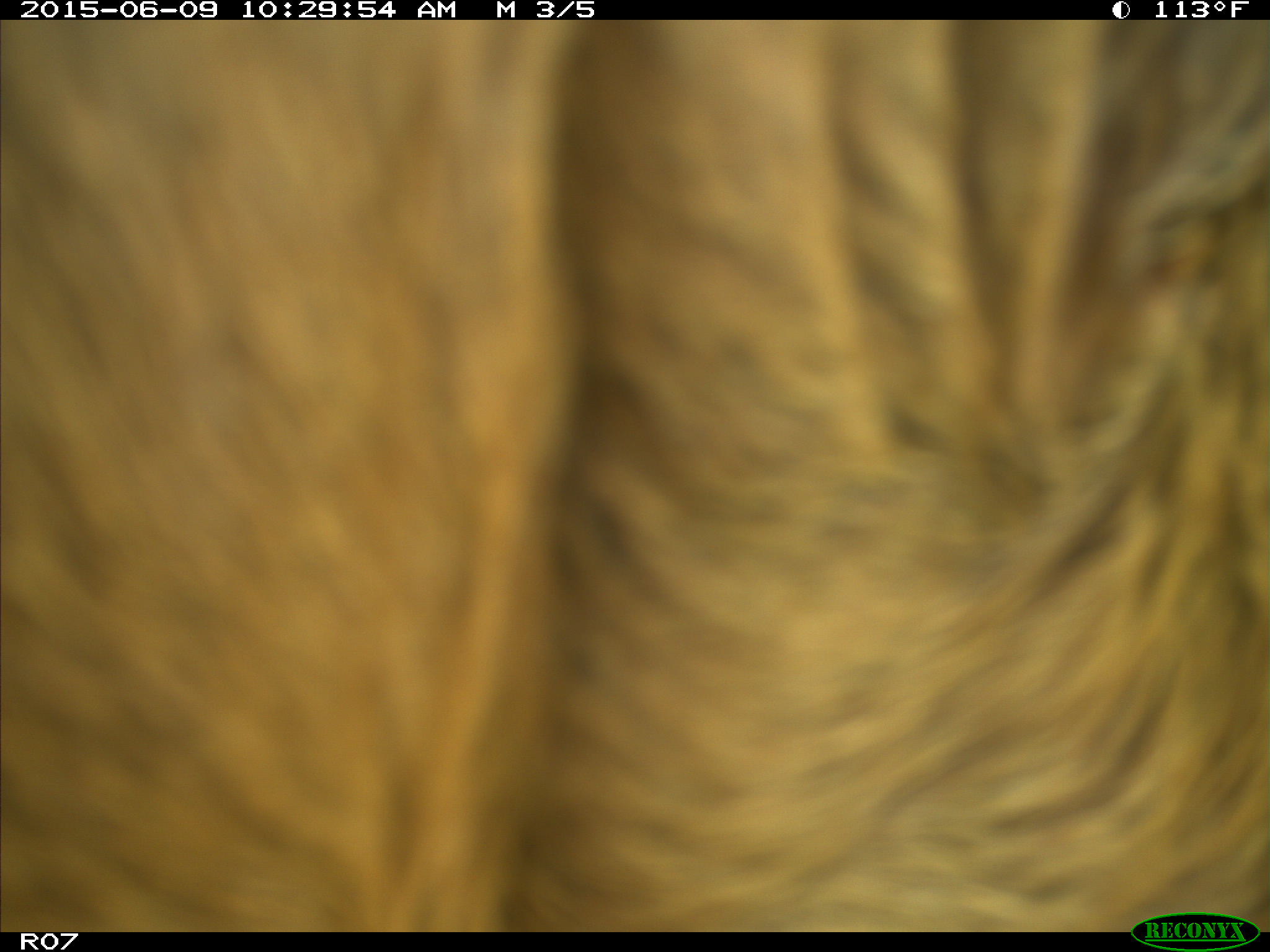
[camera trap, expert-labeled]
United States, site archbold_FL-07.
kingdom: Animalia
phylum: Chordata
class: Mammalia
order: Artiodactyla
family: Bovidae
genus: Bos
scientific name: Bos taurus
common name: domestic cow